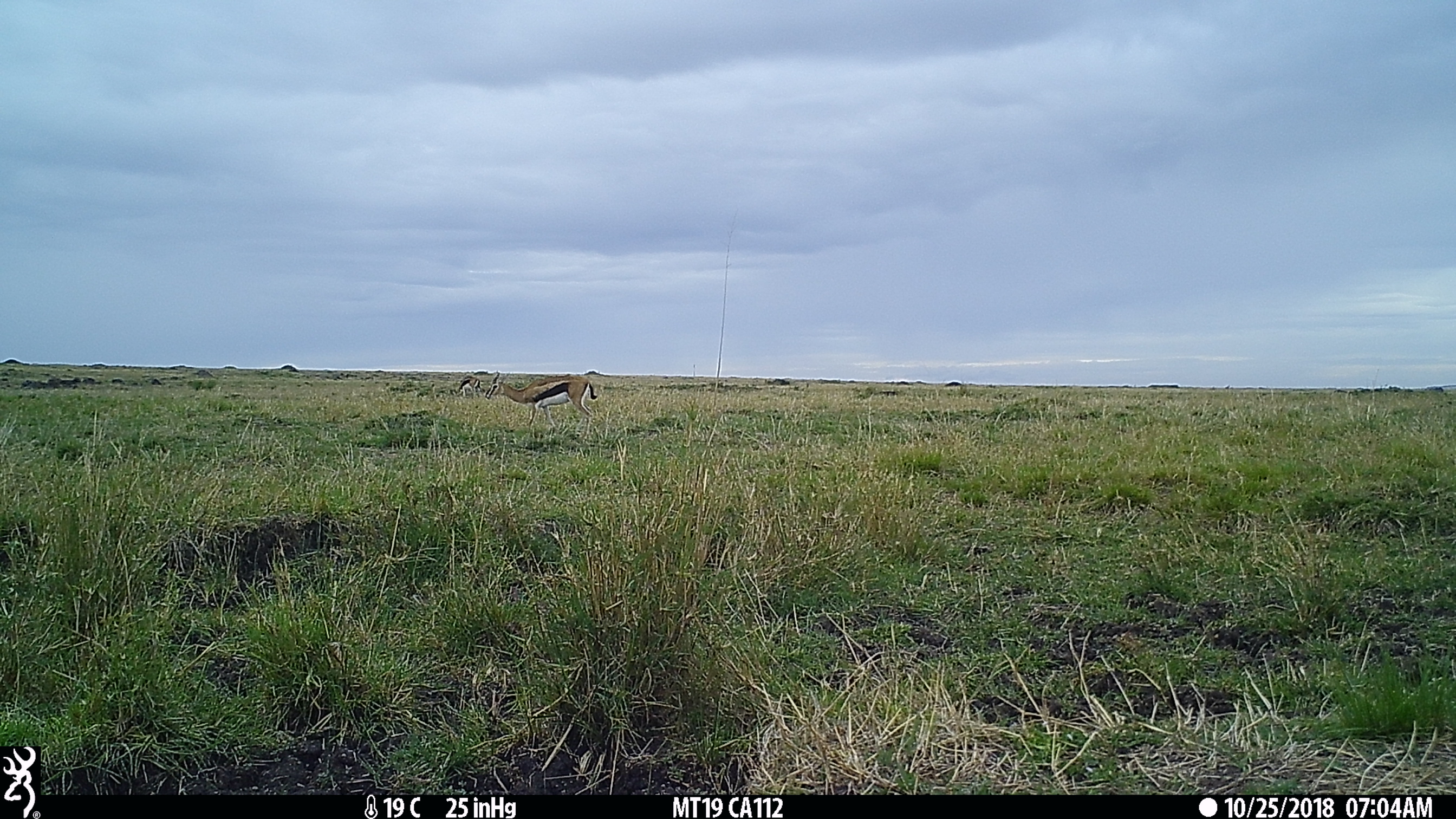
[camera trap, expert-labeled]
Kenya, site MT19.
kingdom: Animalia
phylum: Chordata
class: Mammalia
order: Artiodactyla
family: Bovidae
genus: Eudorcas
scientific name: Eudorcas thomsonii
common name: thomon's gazelle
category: gazelle thomsons